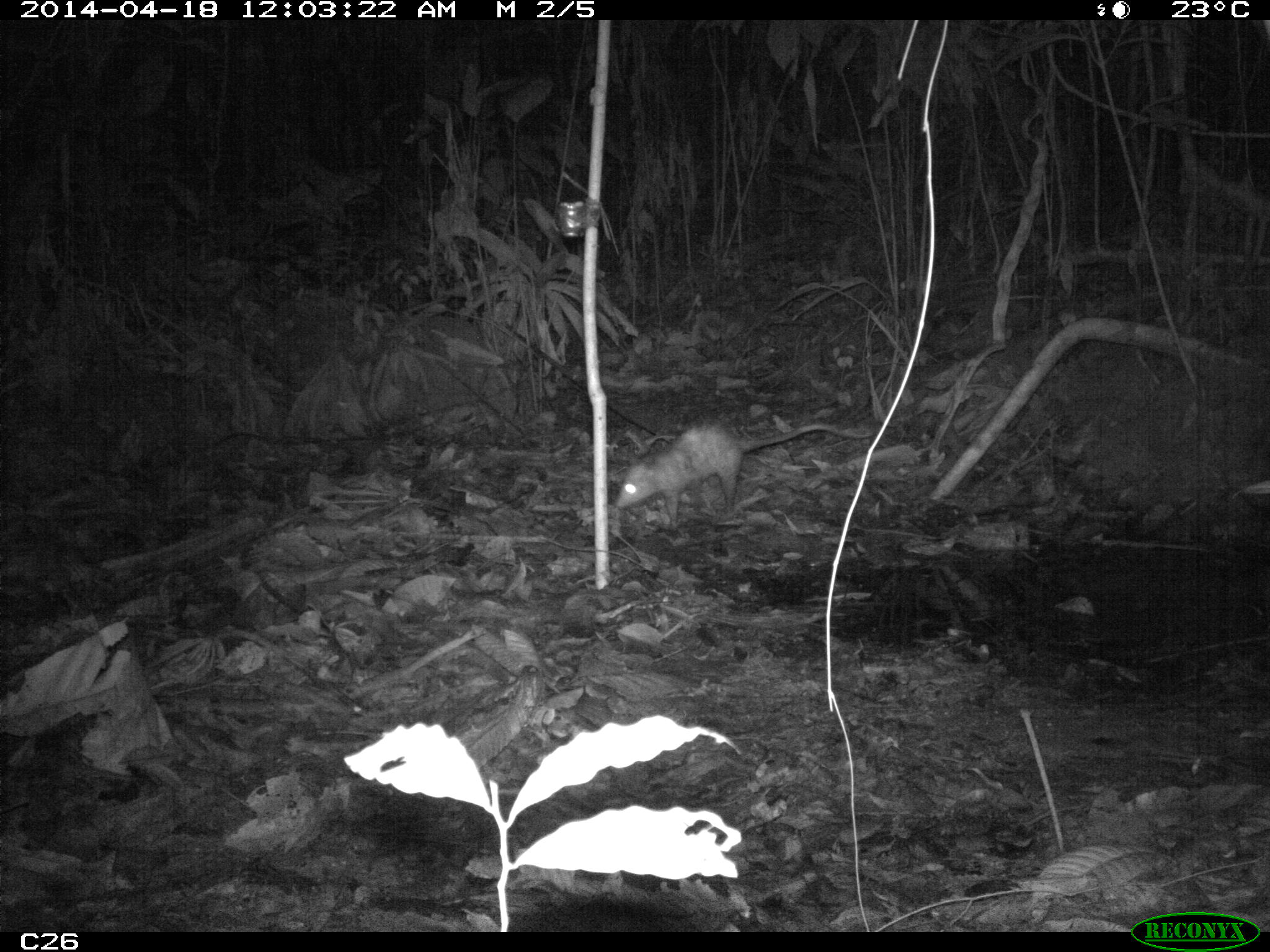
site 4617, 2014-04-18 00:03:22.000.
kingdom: Animalia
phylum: Chordata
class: Mammalia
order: Didelphimorphia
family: Didelphidae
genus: Didelphis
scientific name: Didelphis marsupialis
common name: southern opossum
Didelphis marsupialis (southern opossum), count 1, age adult, sex male.